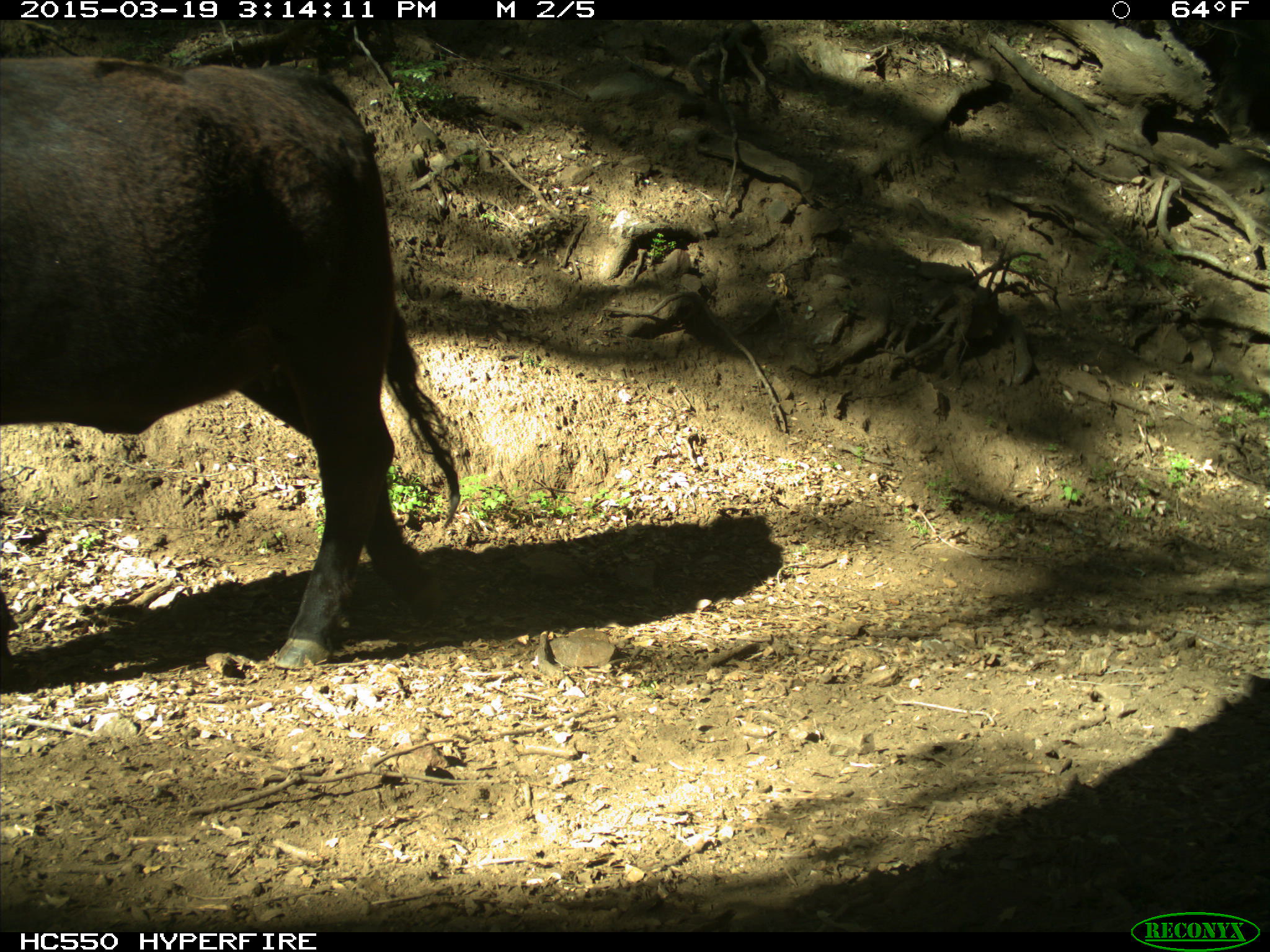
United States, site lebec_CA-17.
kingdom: Animalia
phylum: Chordata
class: Mammalia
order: Artiodactyla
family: Bovidae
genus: Bos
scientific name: Bos taurus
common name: domestic cow